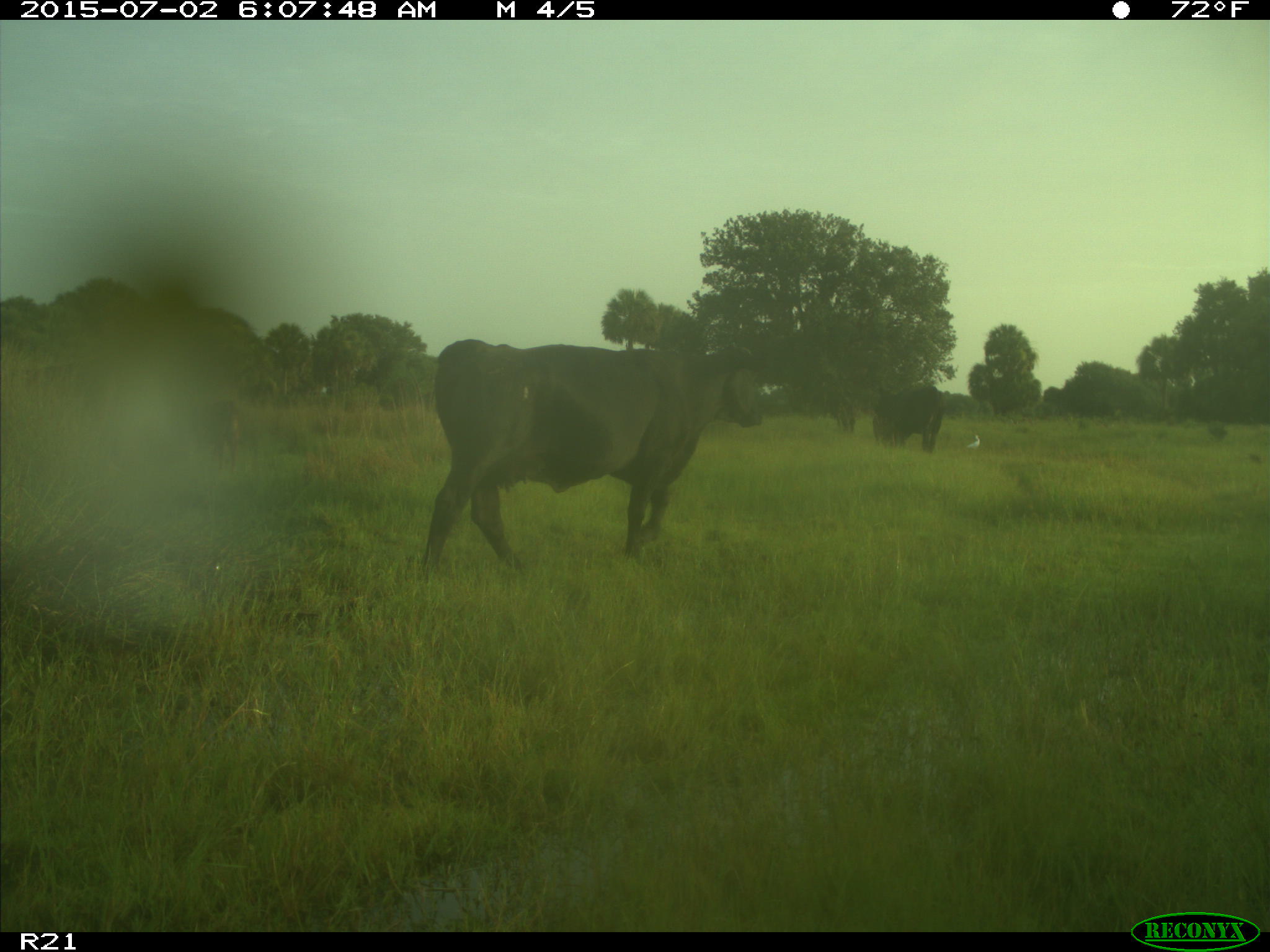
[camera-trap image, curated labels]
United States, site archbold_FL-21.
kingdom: Animalia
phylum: Chordata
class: Mammalia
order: Artiodactyla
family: Bovidae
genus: Bos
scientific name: Bos taurus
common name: domestic cow